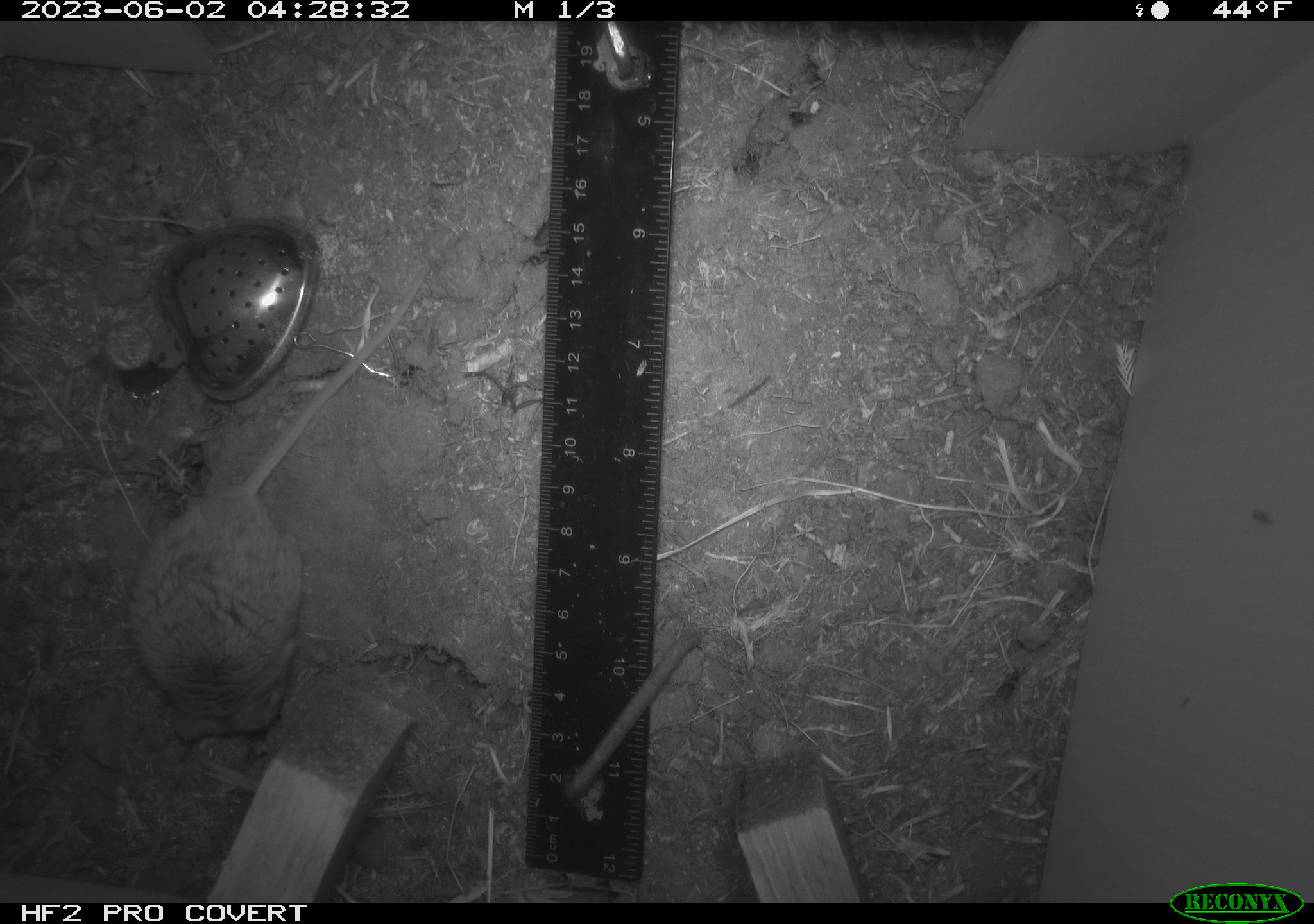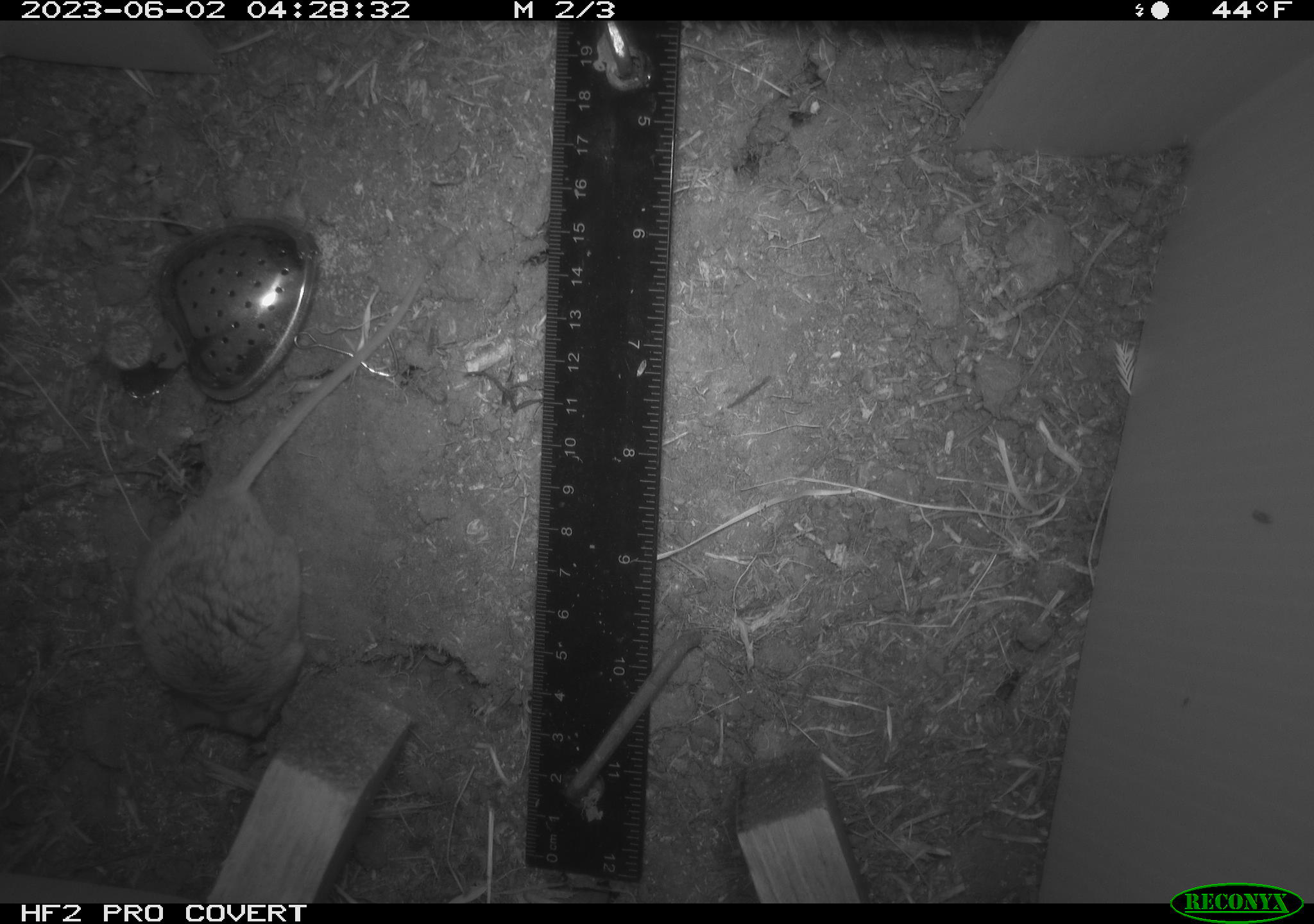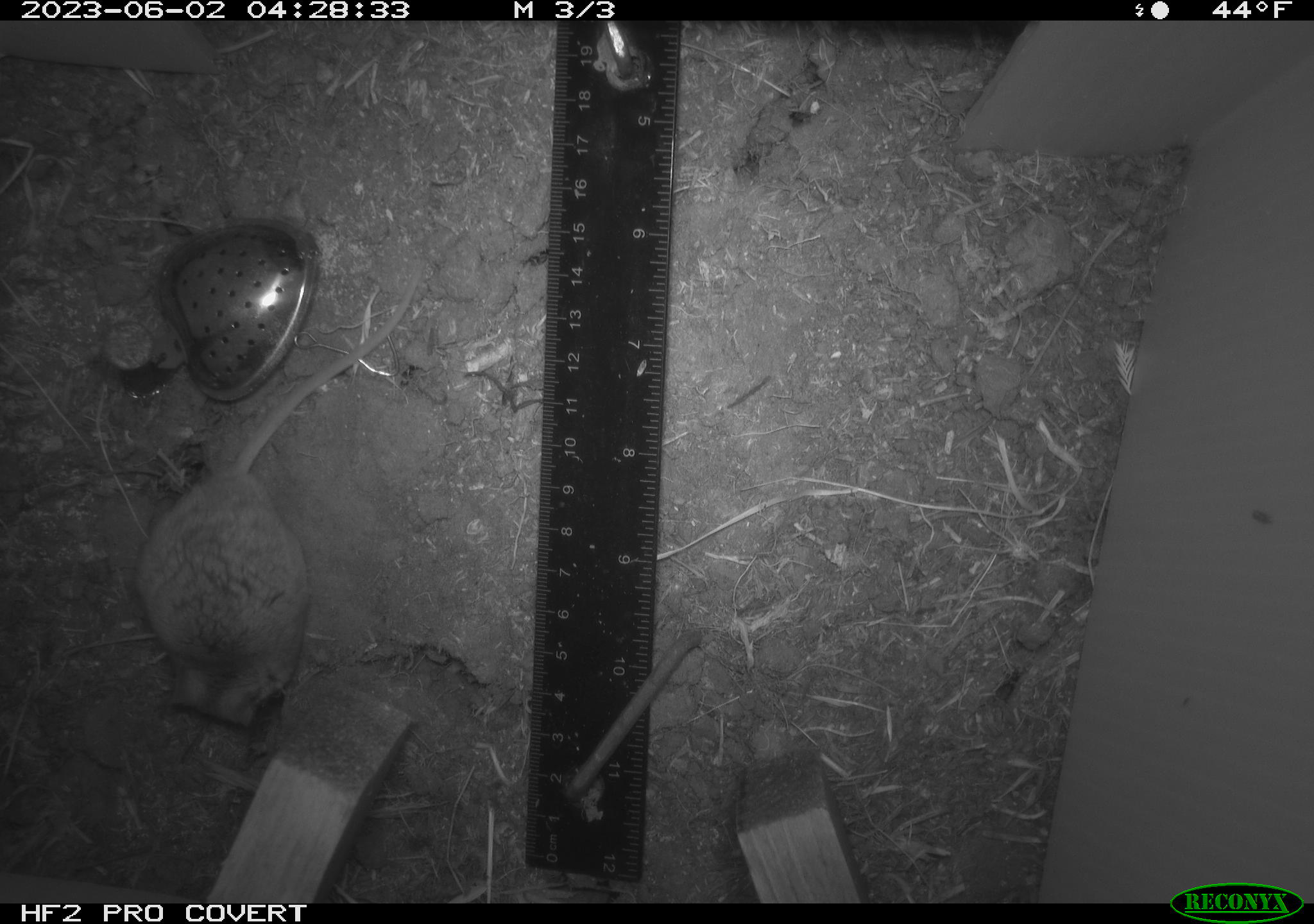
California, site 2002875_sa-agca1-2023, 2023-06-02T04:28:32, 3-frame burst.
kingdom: Animalia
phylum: Chordata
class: Mammalia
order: Rodentia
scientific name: Rodentia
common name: mouse species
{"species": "mouse species (Rodentia)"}